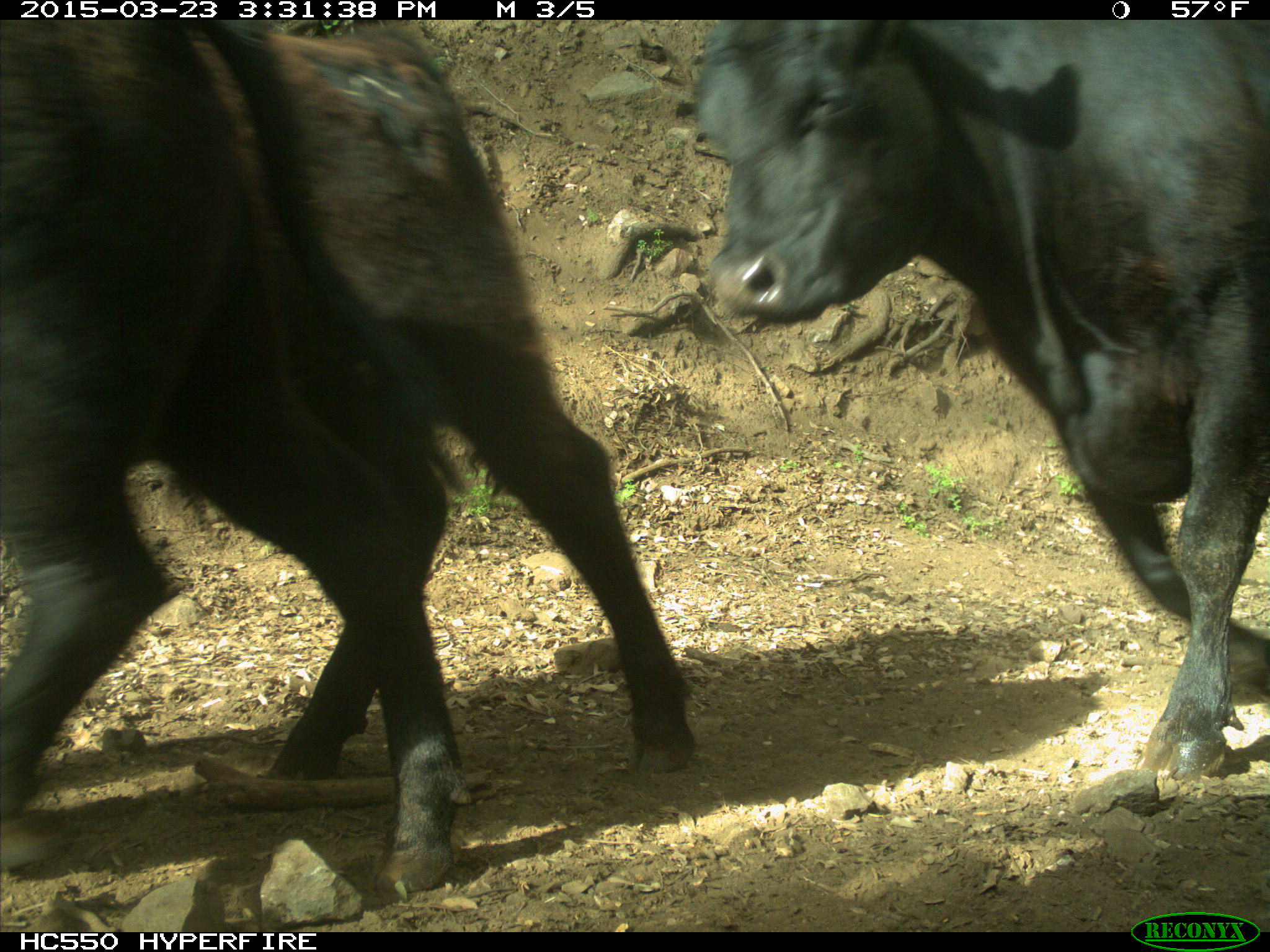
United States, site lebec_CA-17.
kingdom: Animalia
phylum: Chordata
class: Mammalia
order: Artiodactyla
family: Bovidae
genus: Bos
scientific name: Bos taurus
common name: domestic cow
Bos taurus (domestic cow).